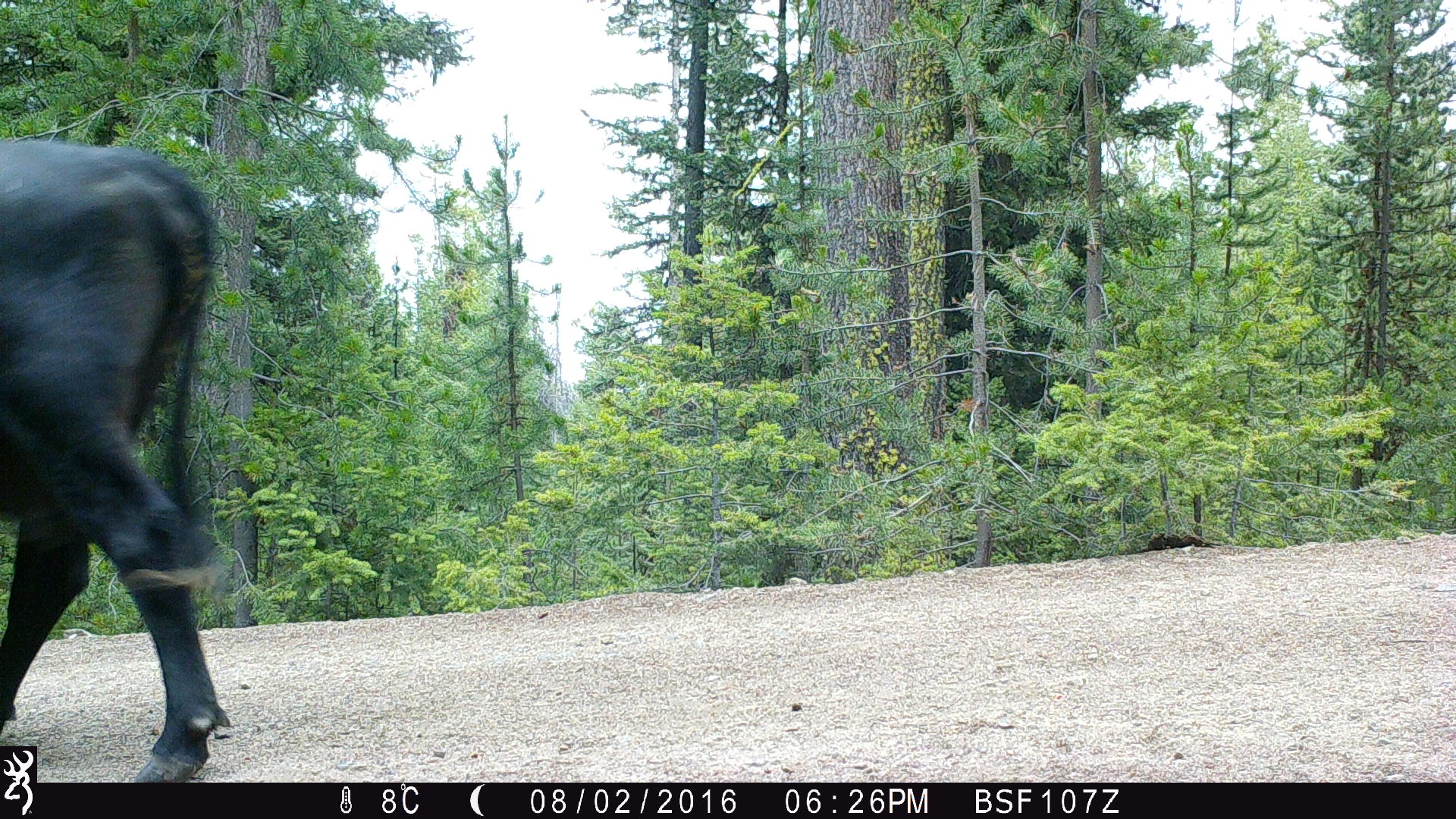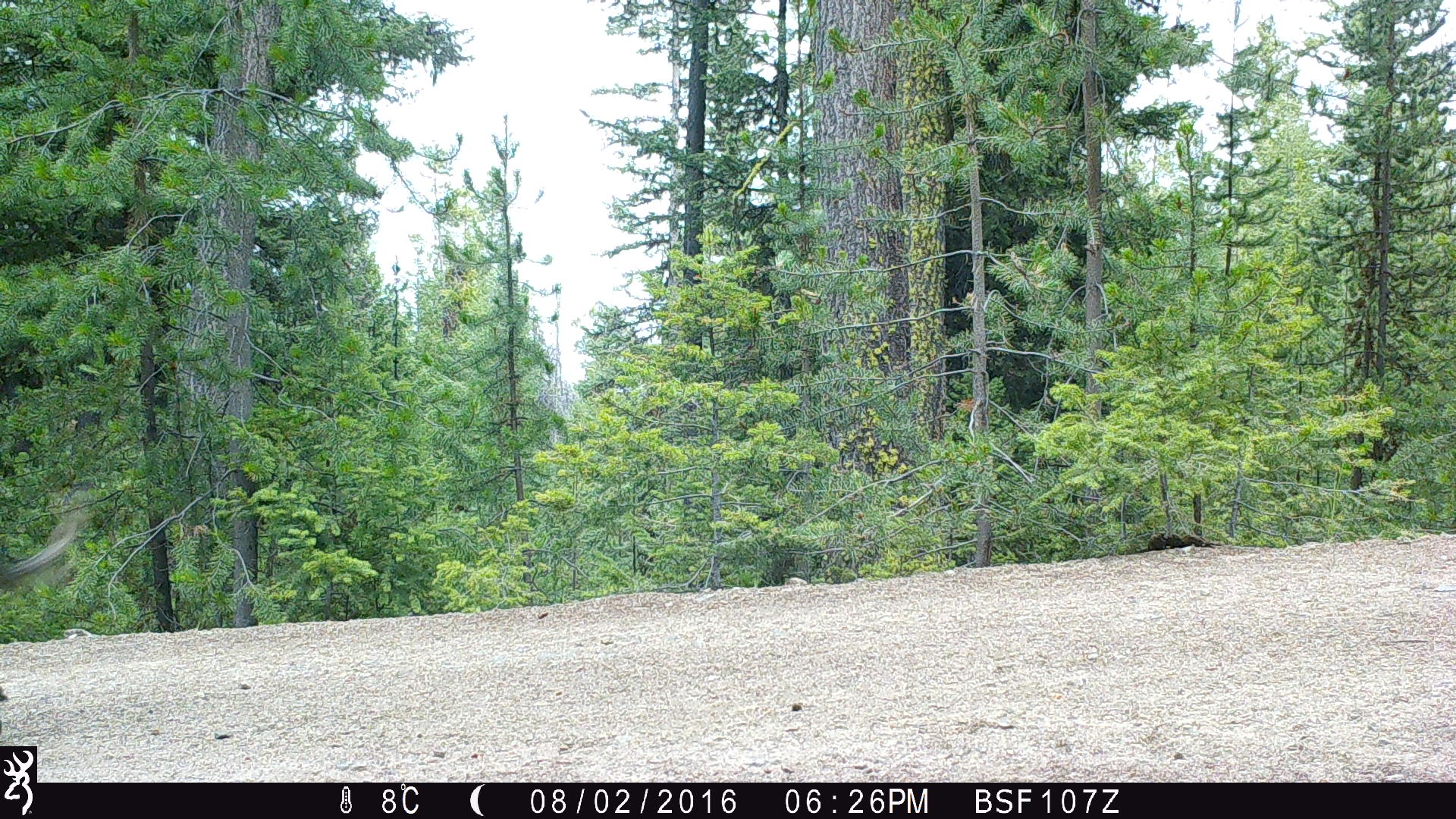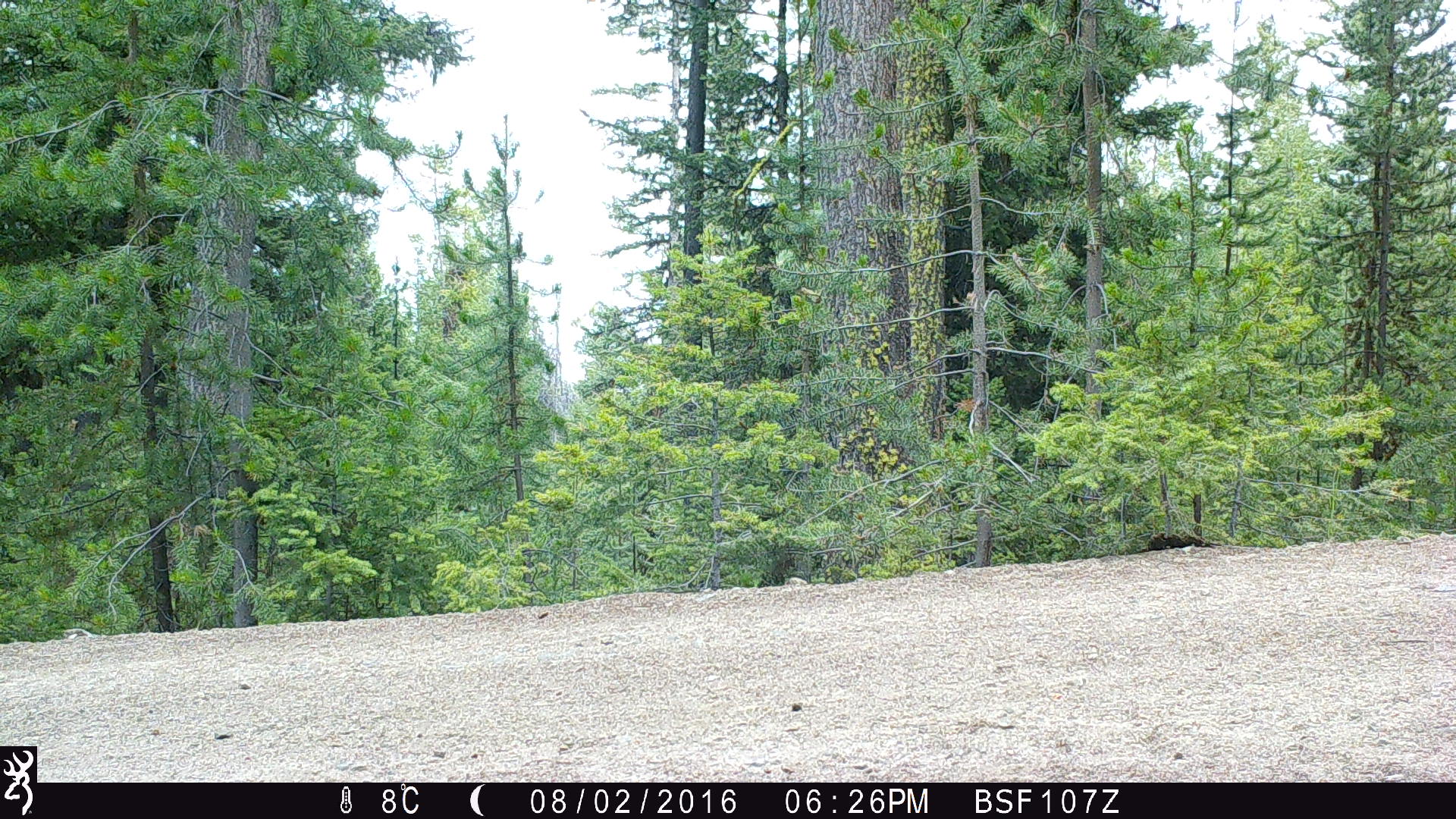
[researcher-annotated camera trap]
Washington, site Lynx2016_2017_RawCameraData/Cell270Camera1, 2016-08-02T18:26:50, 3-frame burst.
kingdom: Animalia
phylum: Chordata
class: Mammalia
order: Artiodactyla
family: Bovidae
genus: Bos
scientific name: Bos taurus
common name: domestic cattle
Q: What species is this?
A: Domestic cattle (Bos taurus).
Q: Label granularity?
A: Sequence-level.